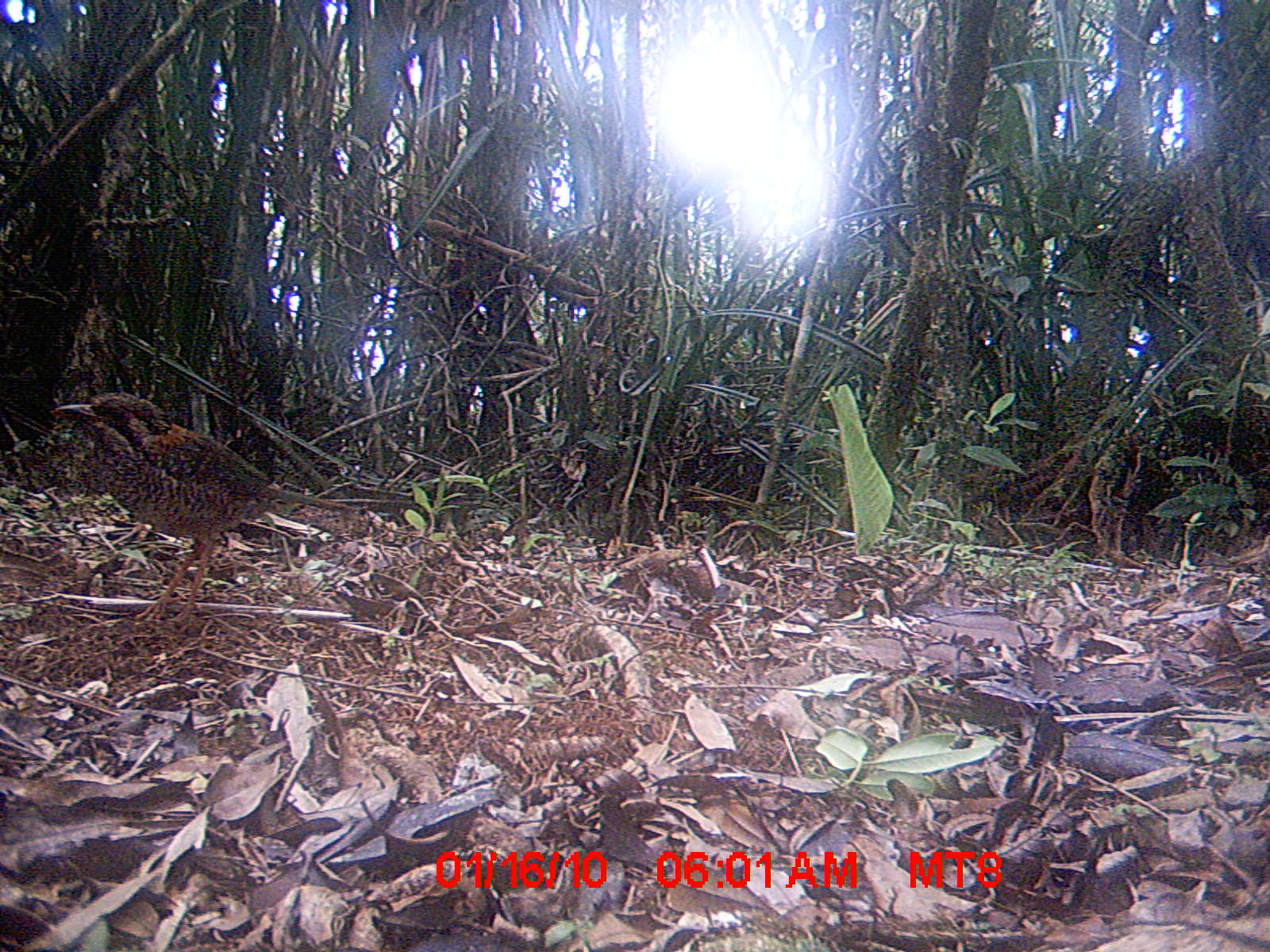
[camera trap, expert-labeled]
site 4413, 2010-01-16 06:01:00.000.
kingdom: Animalia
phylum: Chordata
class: Aves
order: Coraciiformes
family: Brachypteraciidae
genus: Brachypteracias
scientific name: Brachypteracias squamiger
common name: scaly ground roller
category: geobiastes squamiger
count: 1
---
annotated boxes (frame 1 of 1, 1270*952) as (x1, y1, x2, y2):
geobiastes squamiger: (51, 388, 367, 624)